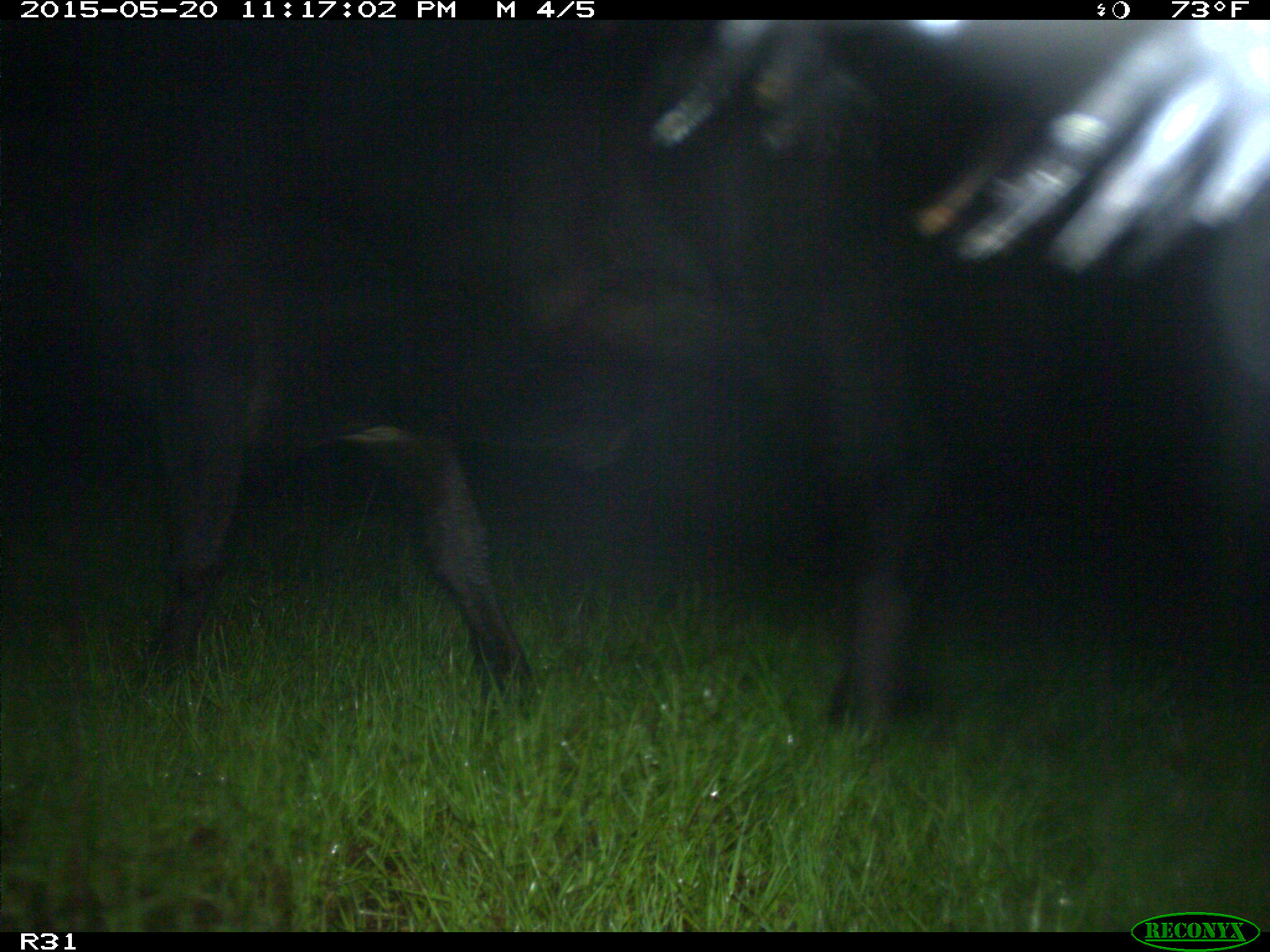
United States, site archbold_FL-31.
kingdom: Animalia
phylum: Chordata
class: Mammalia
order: Artiodactyla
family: Bovidae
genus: Bos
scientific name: Bos taurus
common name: domestic cow